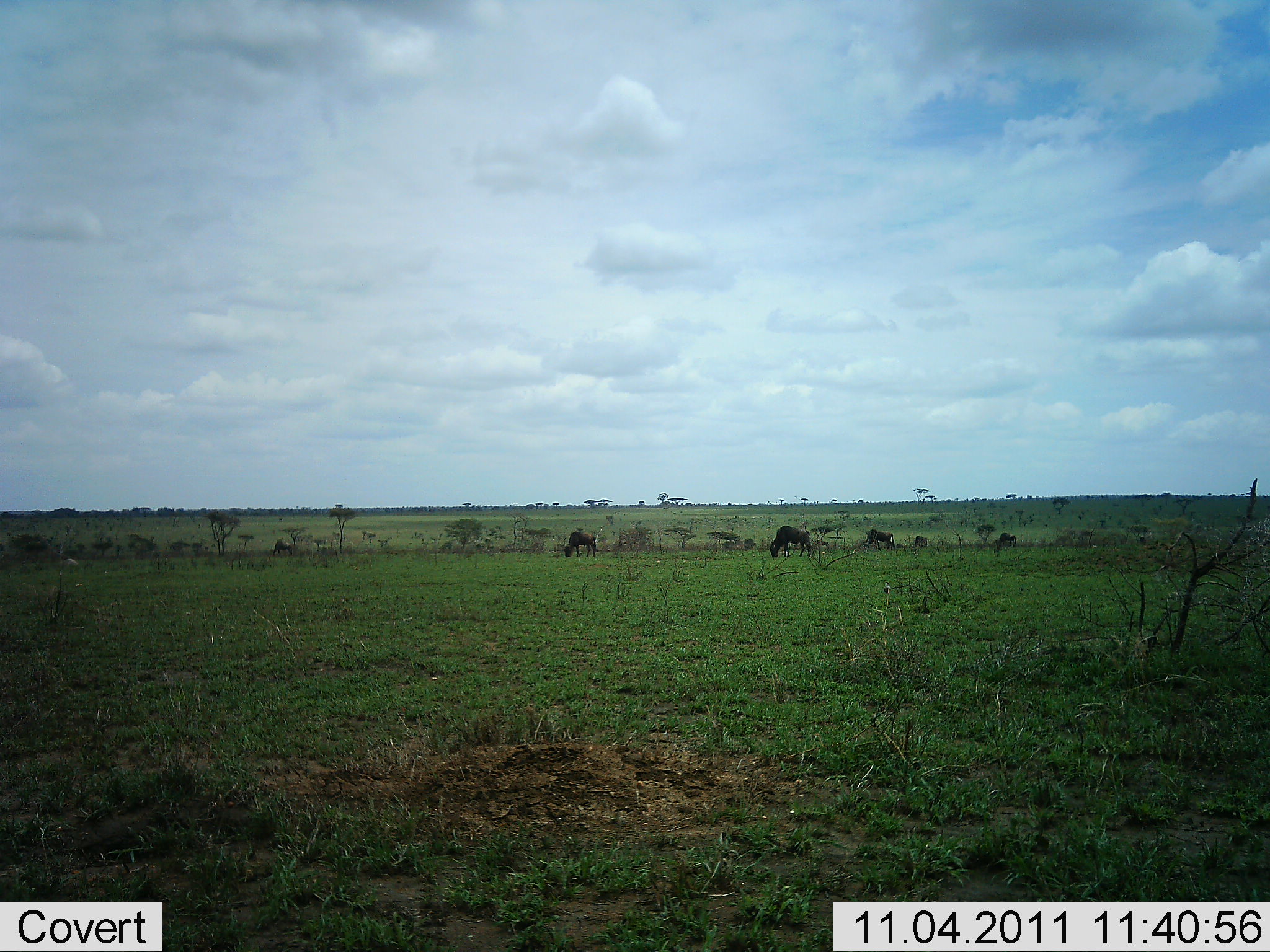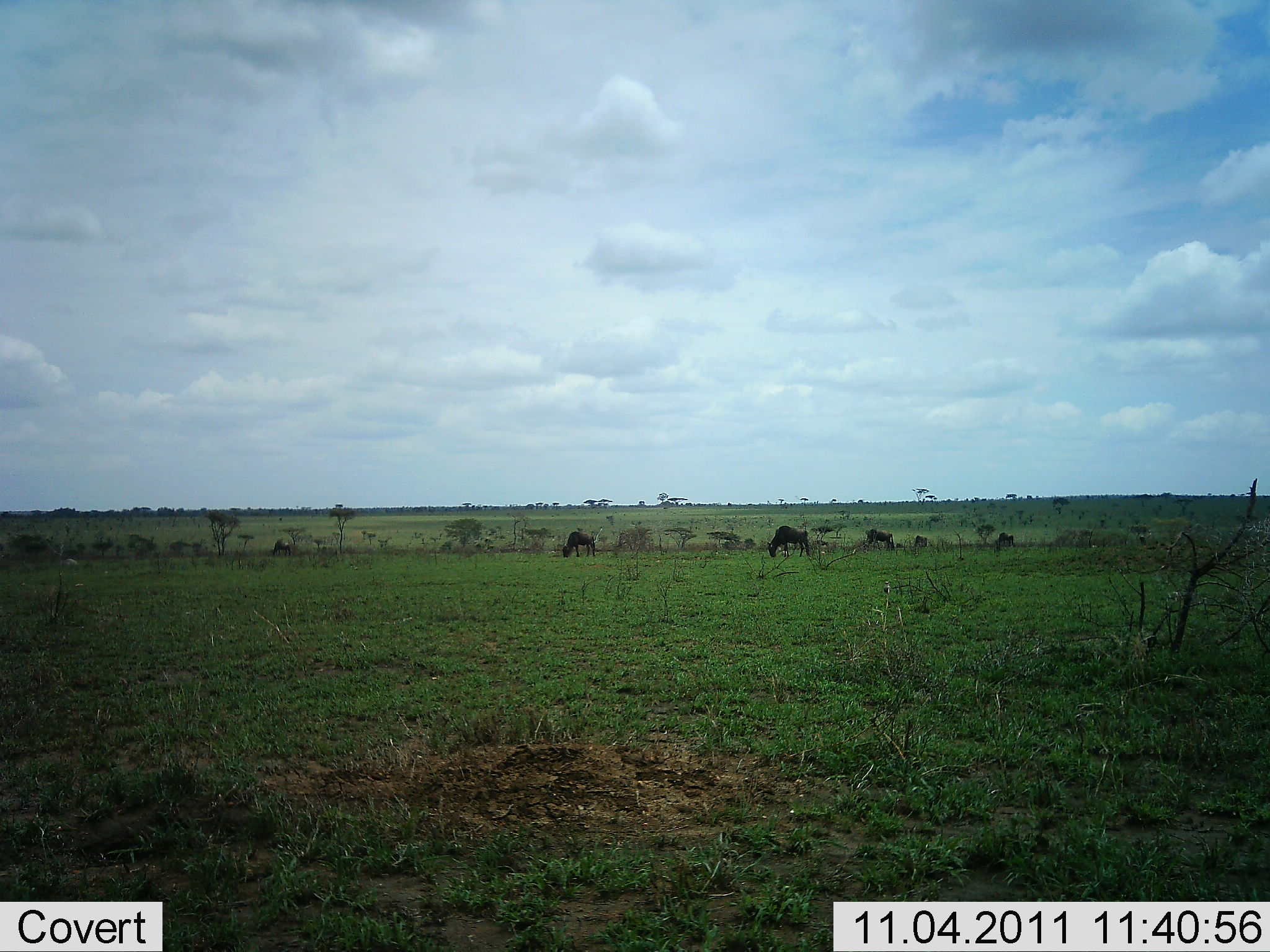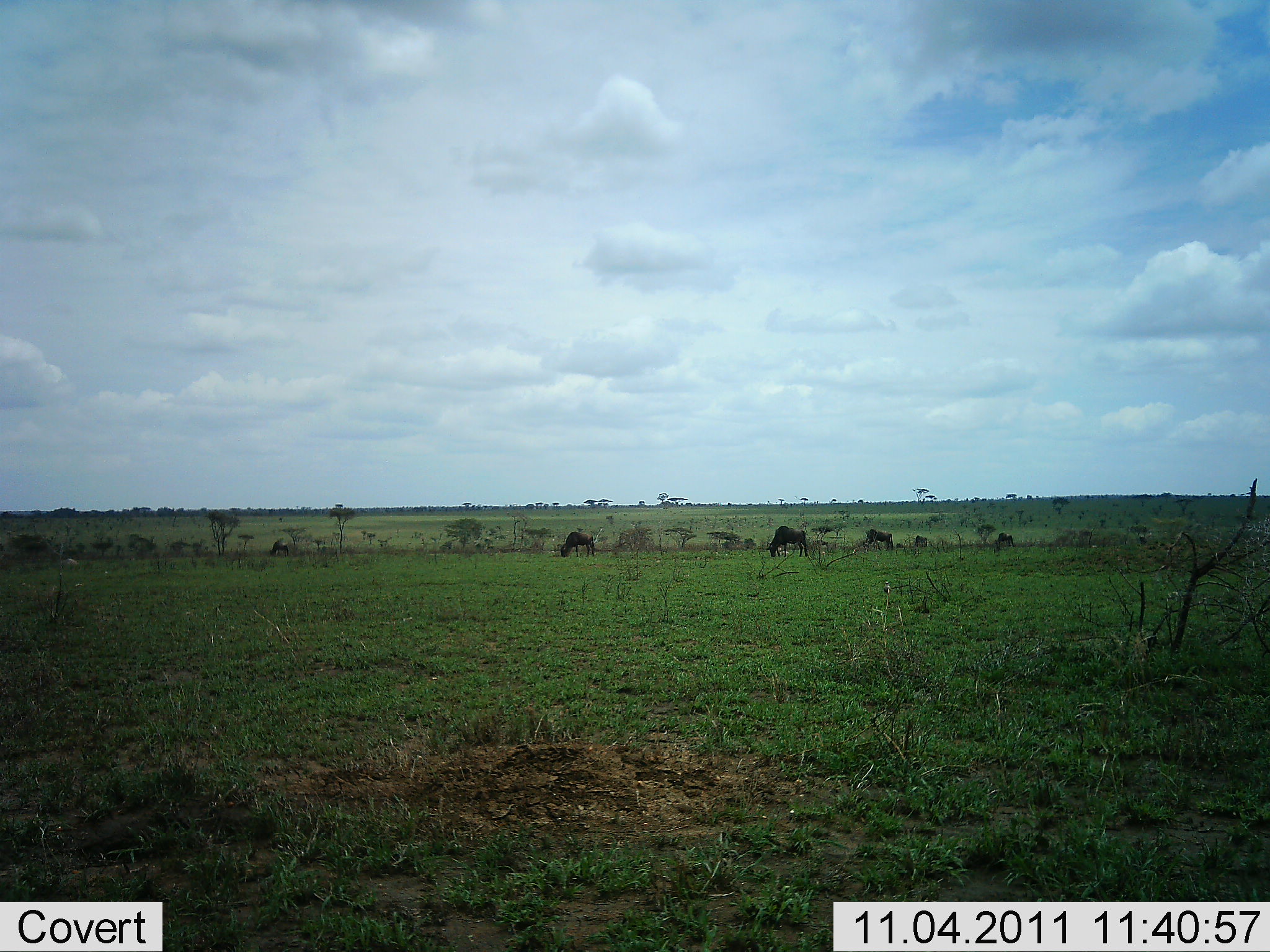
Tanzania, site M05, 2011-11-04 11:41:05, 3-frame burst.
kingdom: Animalia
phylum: Chordata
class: Mammalia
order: Artiodactyla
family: Bovidae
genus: Connochaetes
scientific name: Connochaetes taurinus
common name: blue wildebeest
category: wildebeest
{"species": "wildebeest (blue wildebeest) (Connochaetes taurinus)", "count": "6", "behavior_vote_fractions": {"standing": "30%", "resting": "0%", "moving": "0%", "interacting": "0%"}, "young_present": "0%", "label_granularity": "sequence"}